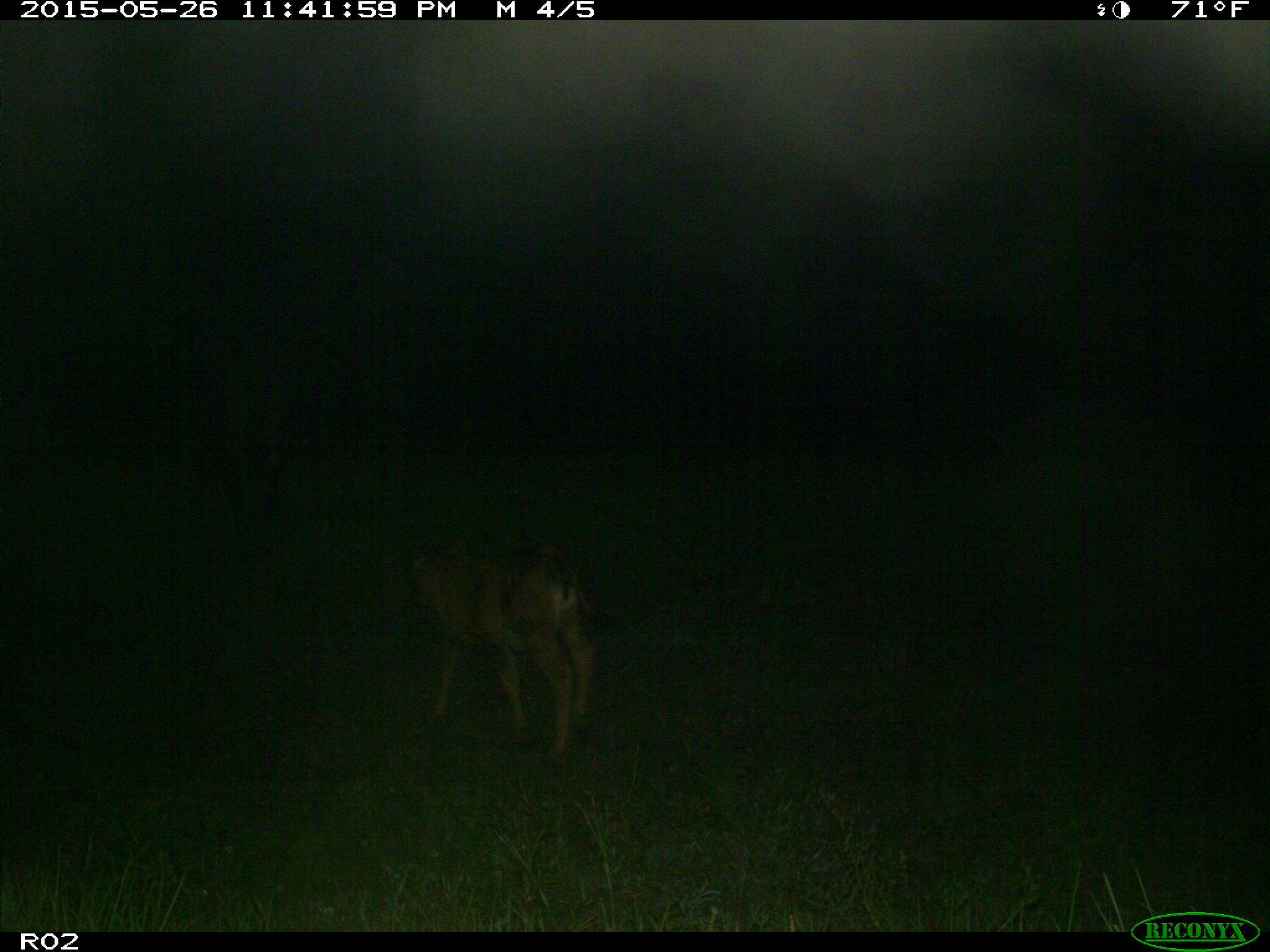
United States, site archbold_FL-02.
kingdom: Animalia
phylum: Chordata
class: Mammalia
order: Artiodactyla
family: Bovidae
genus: Bos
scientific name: Bos taurus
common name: domestic cow